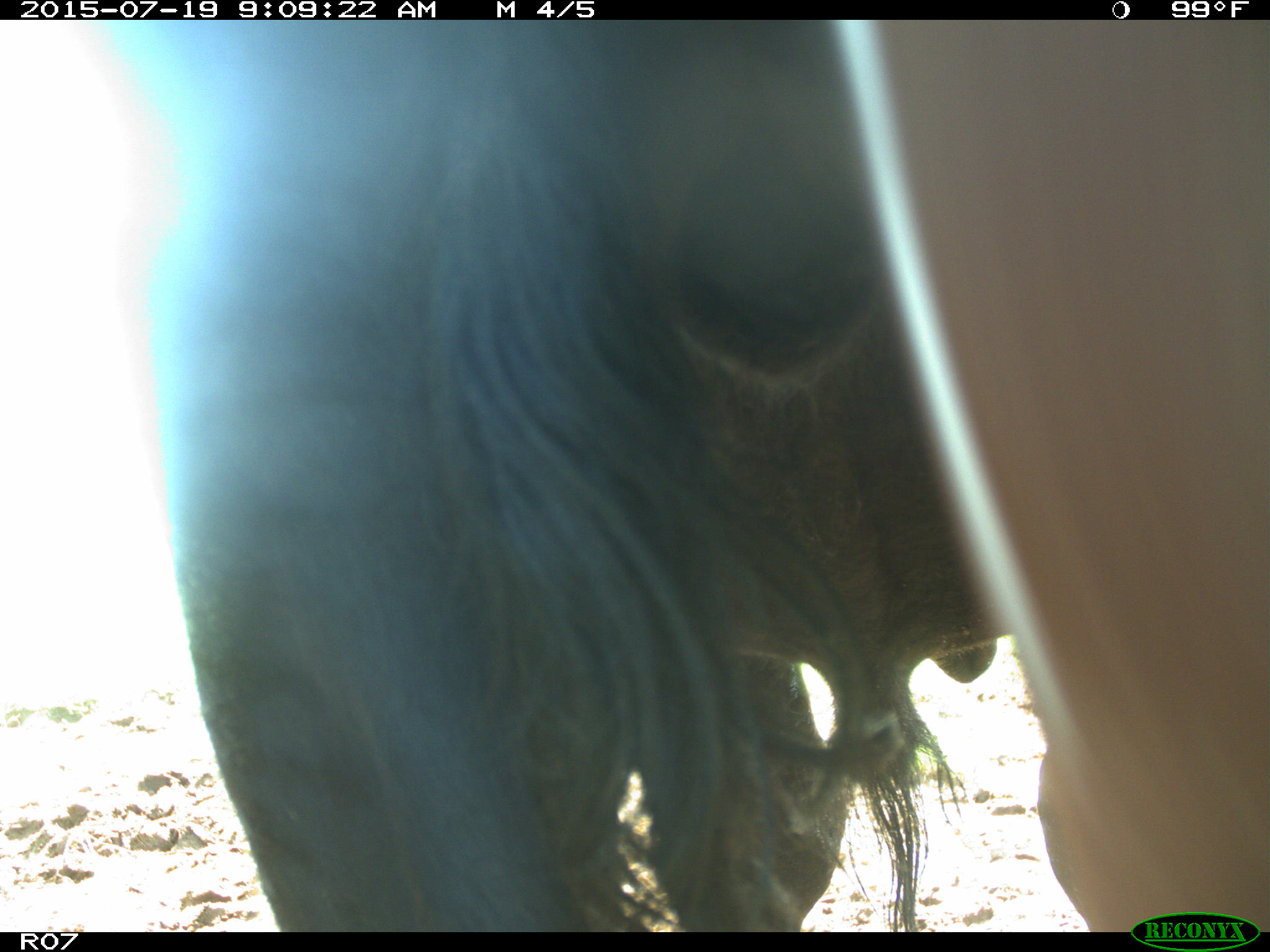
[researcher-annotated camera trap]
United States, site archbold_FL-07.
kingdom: Animalia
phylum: Chordata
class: Mammalia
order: Artiodactyla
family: Bovidae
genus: Bos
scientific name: Bos taurus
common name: domestic cow